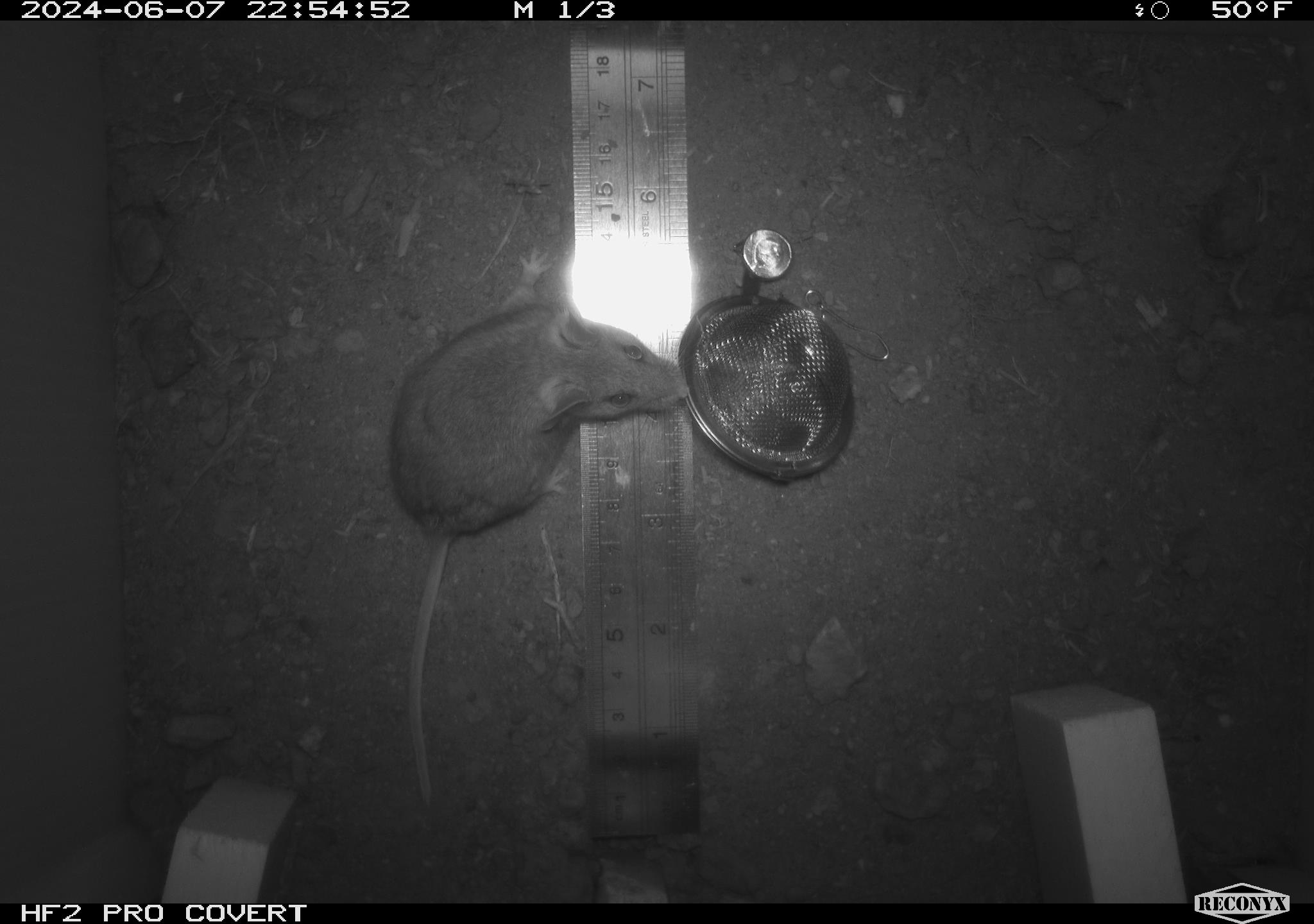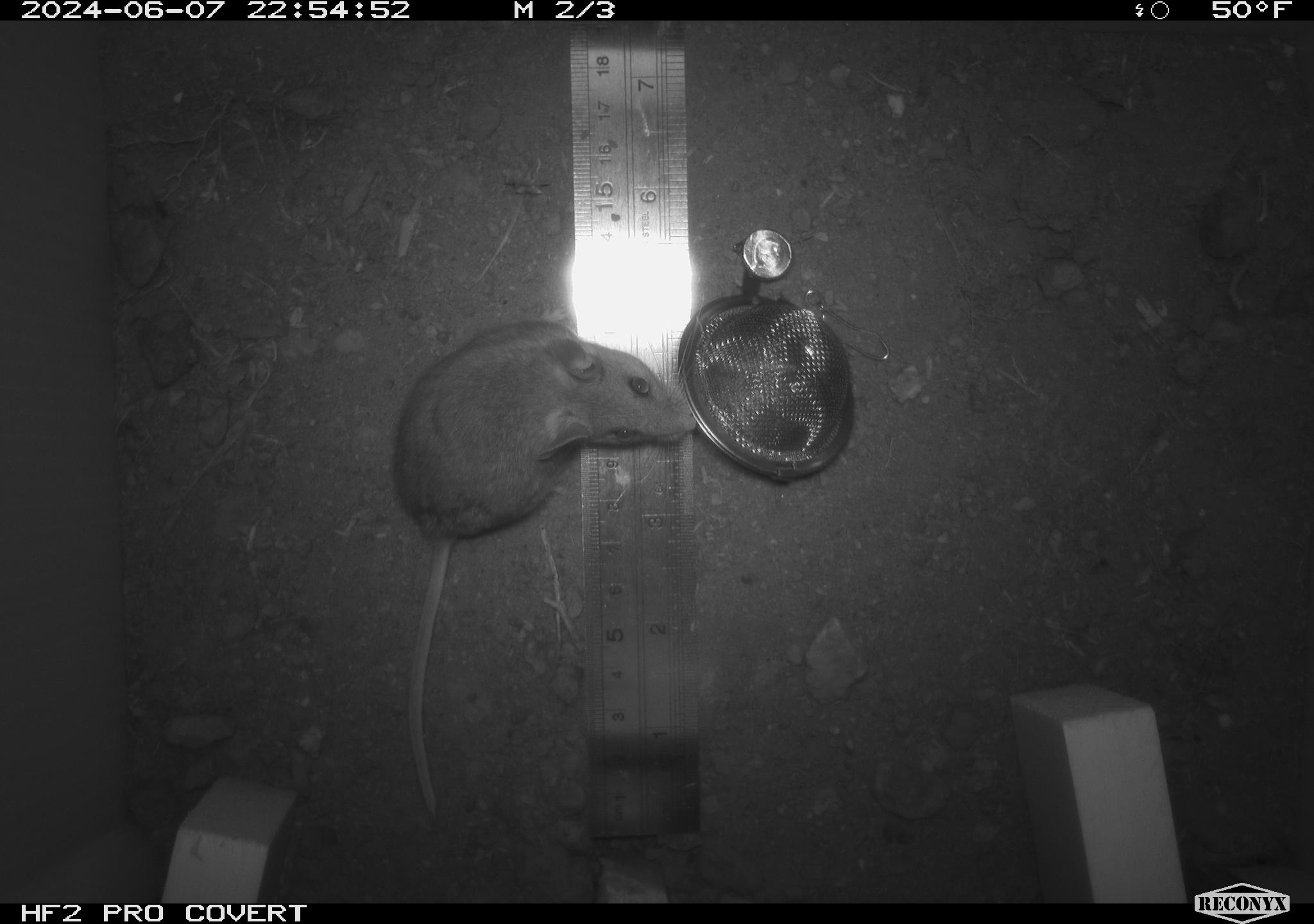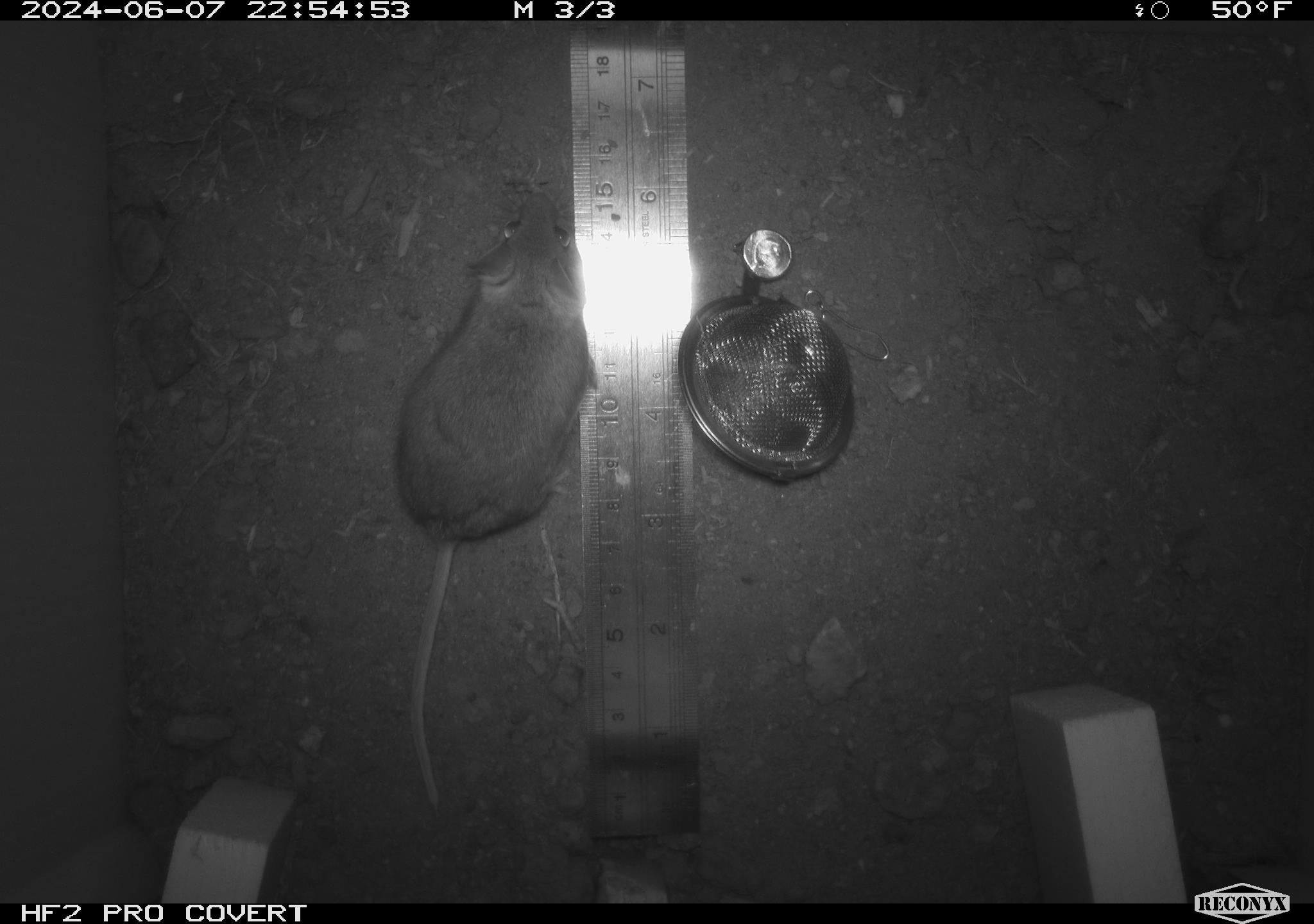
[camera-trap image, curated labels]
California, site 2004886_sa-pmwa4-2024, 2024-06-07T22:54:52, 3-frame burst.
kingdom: Animalia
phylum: Chordata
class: Mammalia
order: Rodentia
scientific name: Rodentia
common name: mouse species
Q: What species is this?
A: Mouse species (Rodentia).